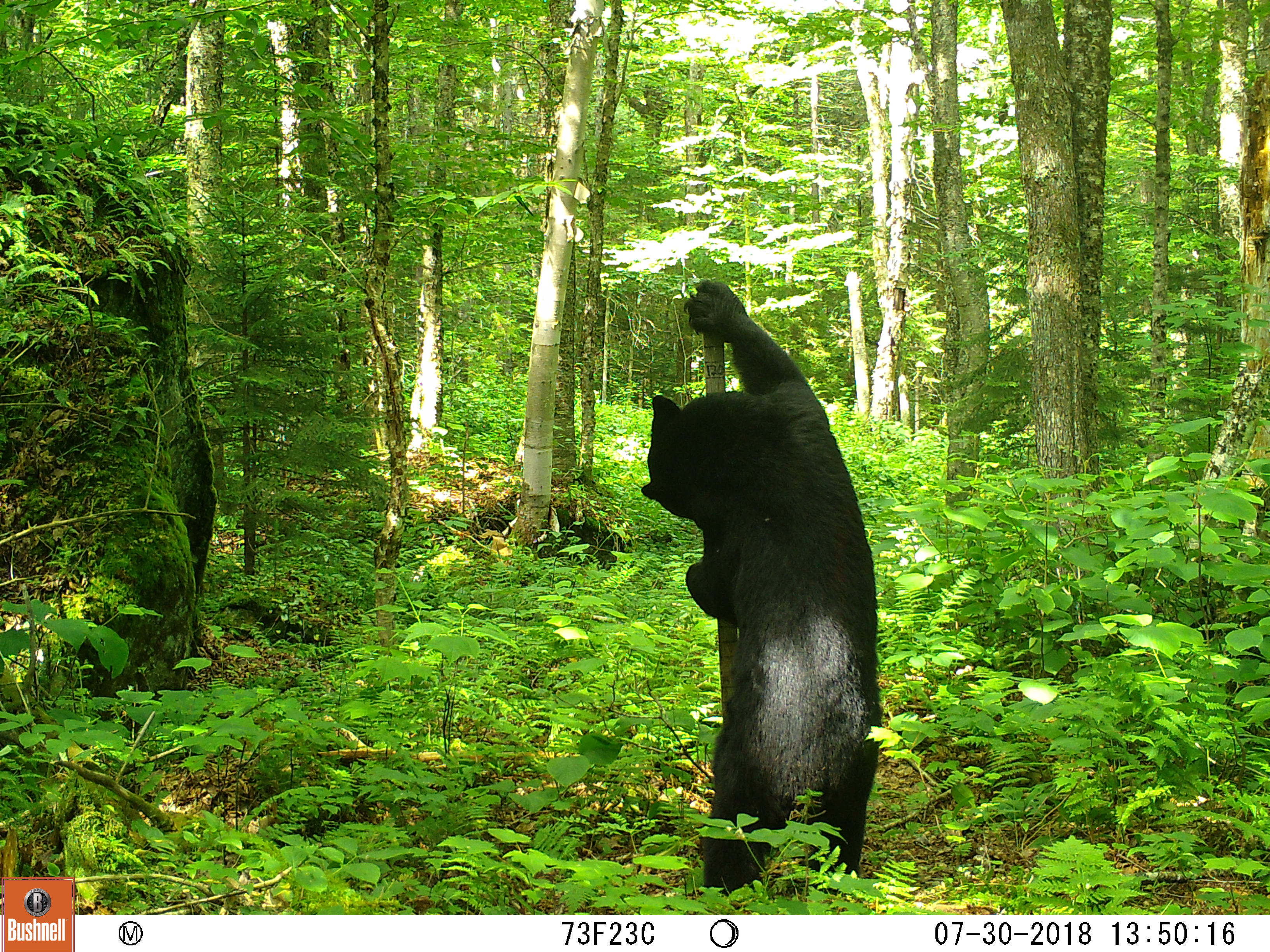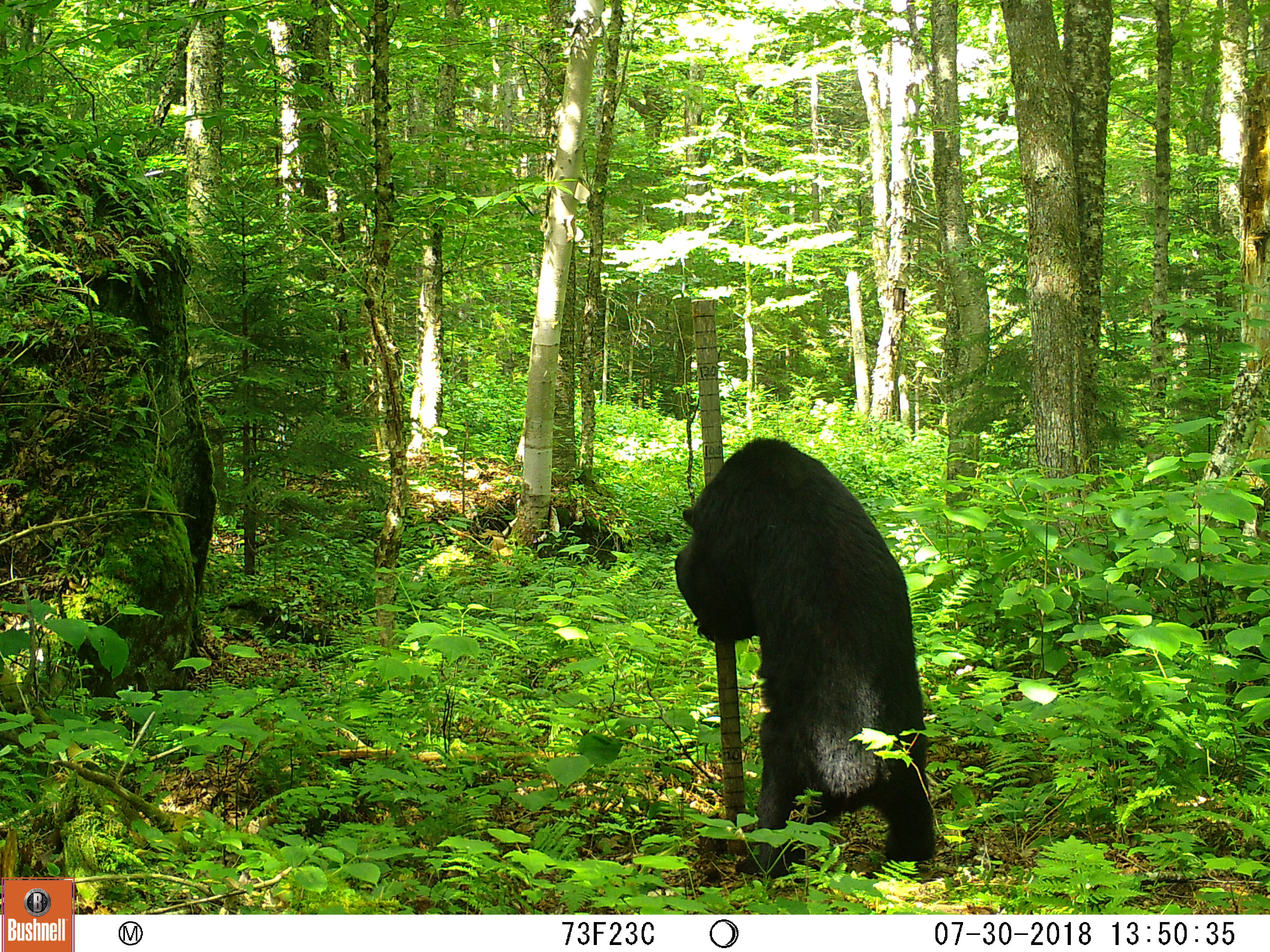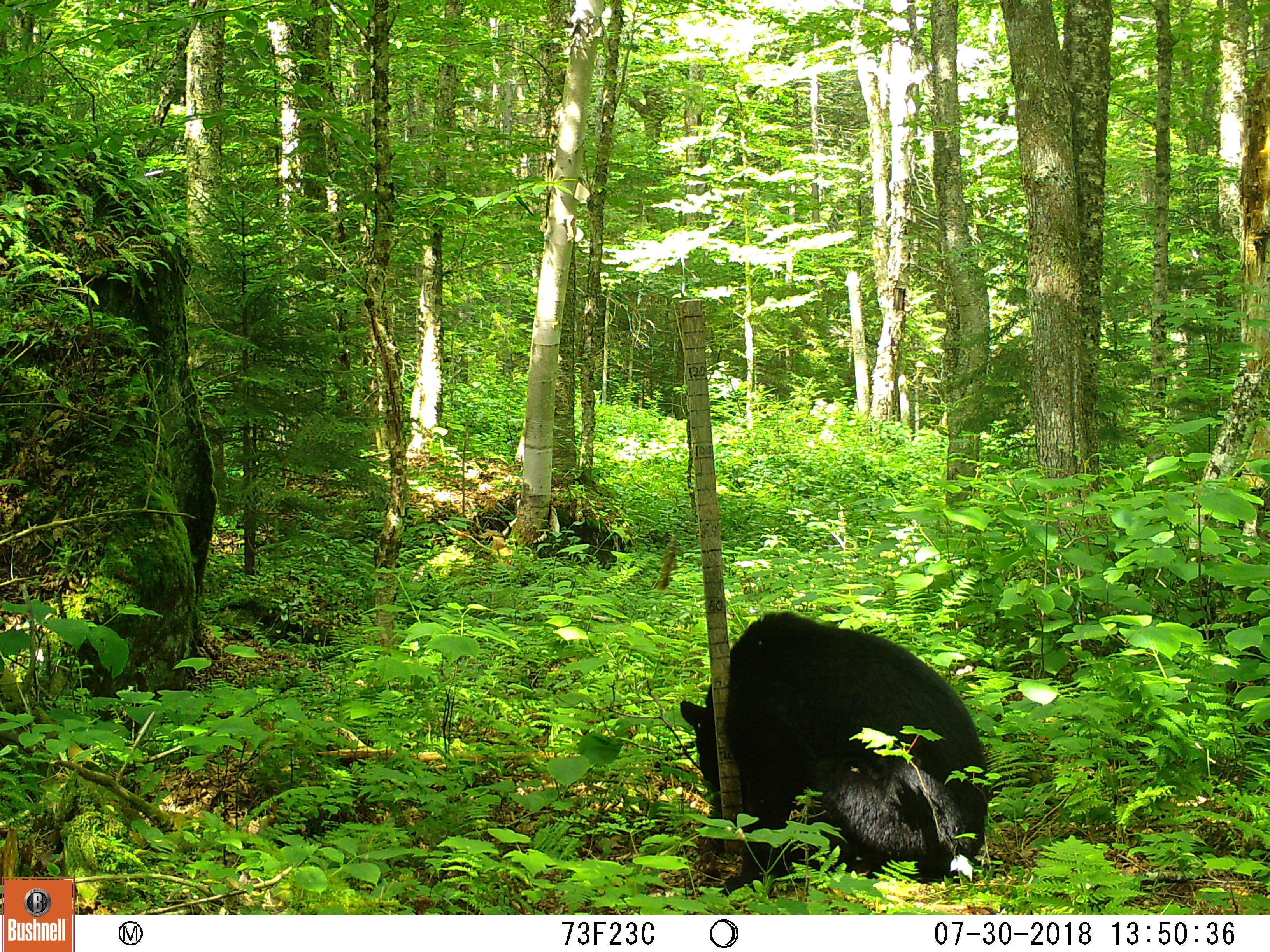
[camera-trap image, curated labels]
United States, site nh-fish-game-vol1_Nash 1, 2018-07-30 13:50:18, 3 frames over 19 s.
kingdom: Animalia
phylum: Chordata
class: Mammalia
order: Carnivora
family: Ursidae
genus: Ursus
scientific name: Ursus americanus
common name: black bear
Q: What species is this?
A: Black bear (Ursus americanus).